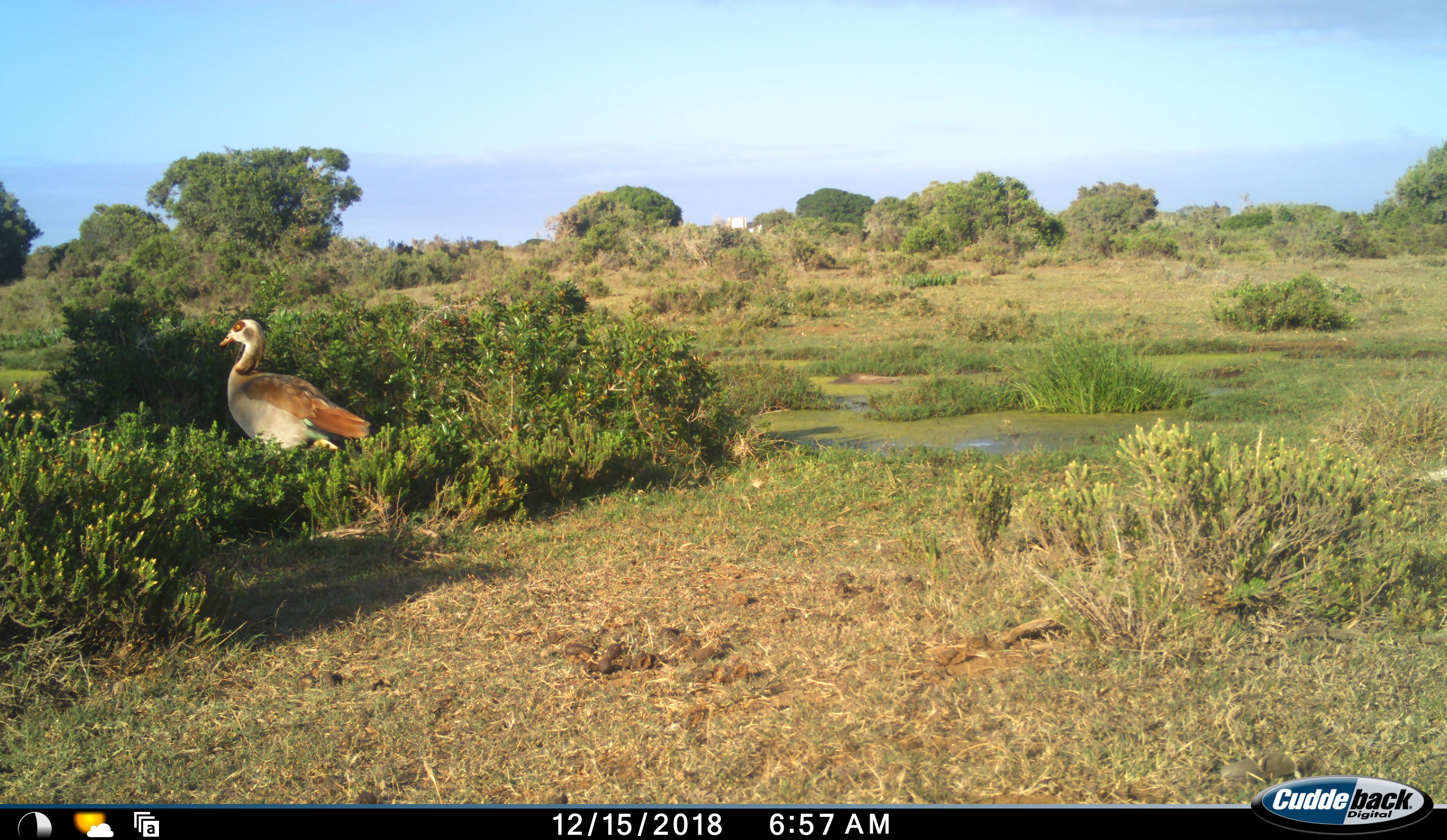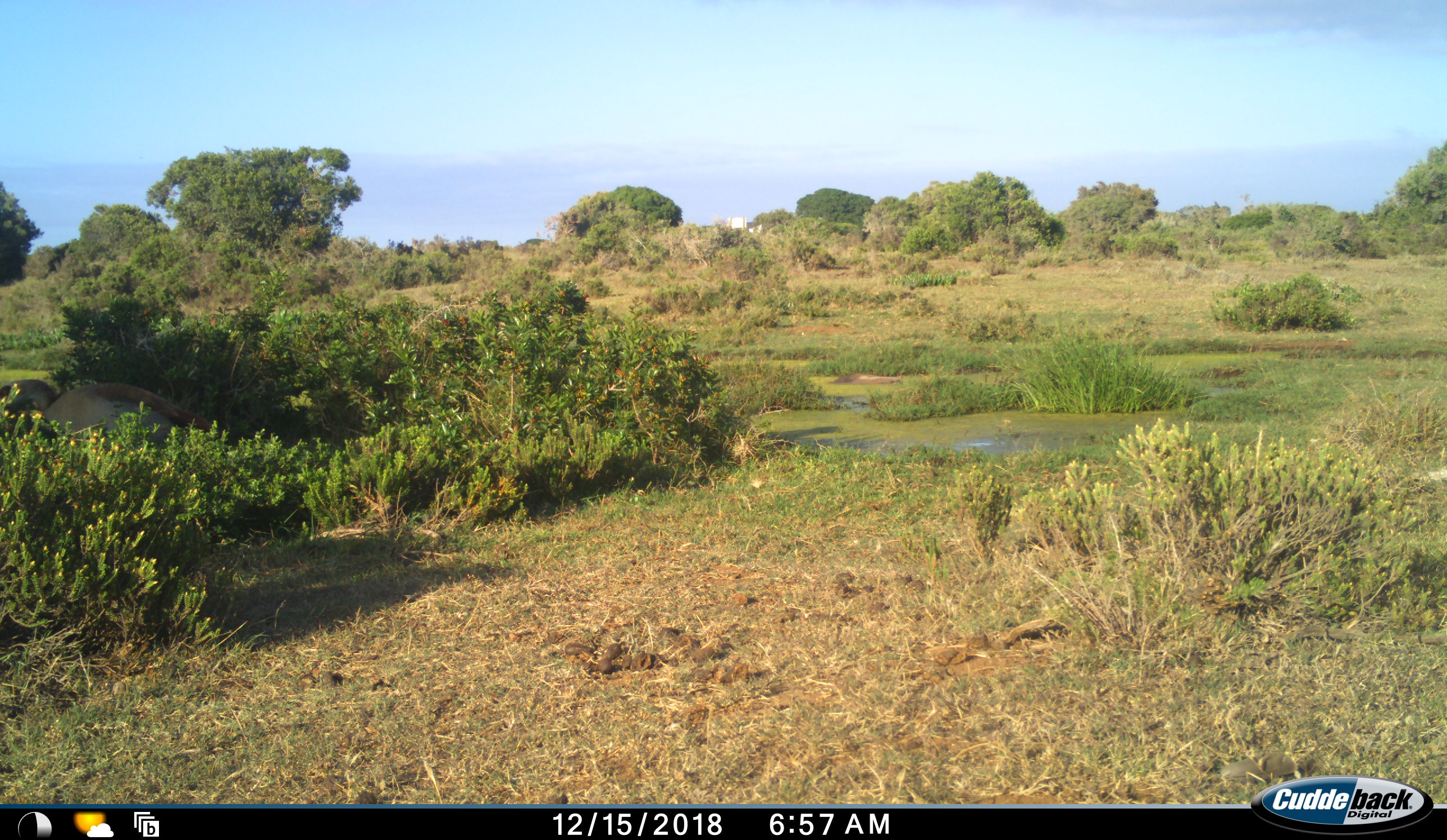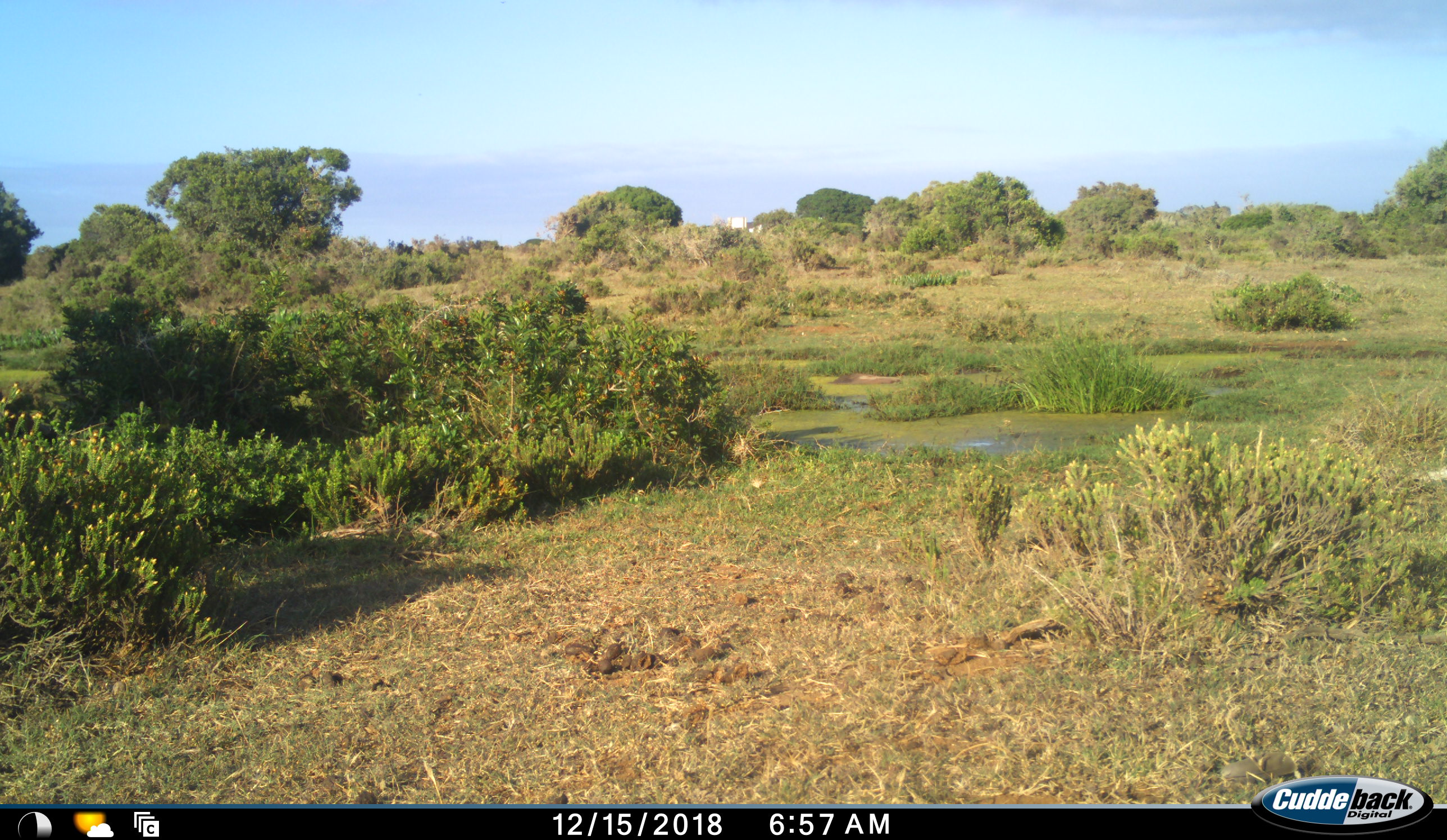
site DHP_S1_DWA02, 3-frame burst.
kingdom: Animalia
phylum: Chordata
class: Aves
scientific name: Aves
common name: bird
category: birdother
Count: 1.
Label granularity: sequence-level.